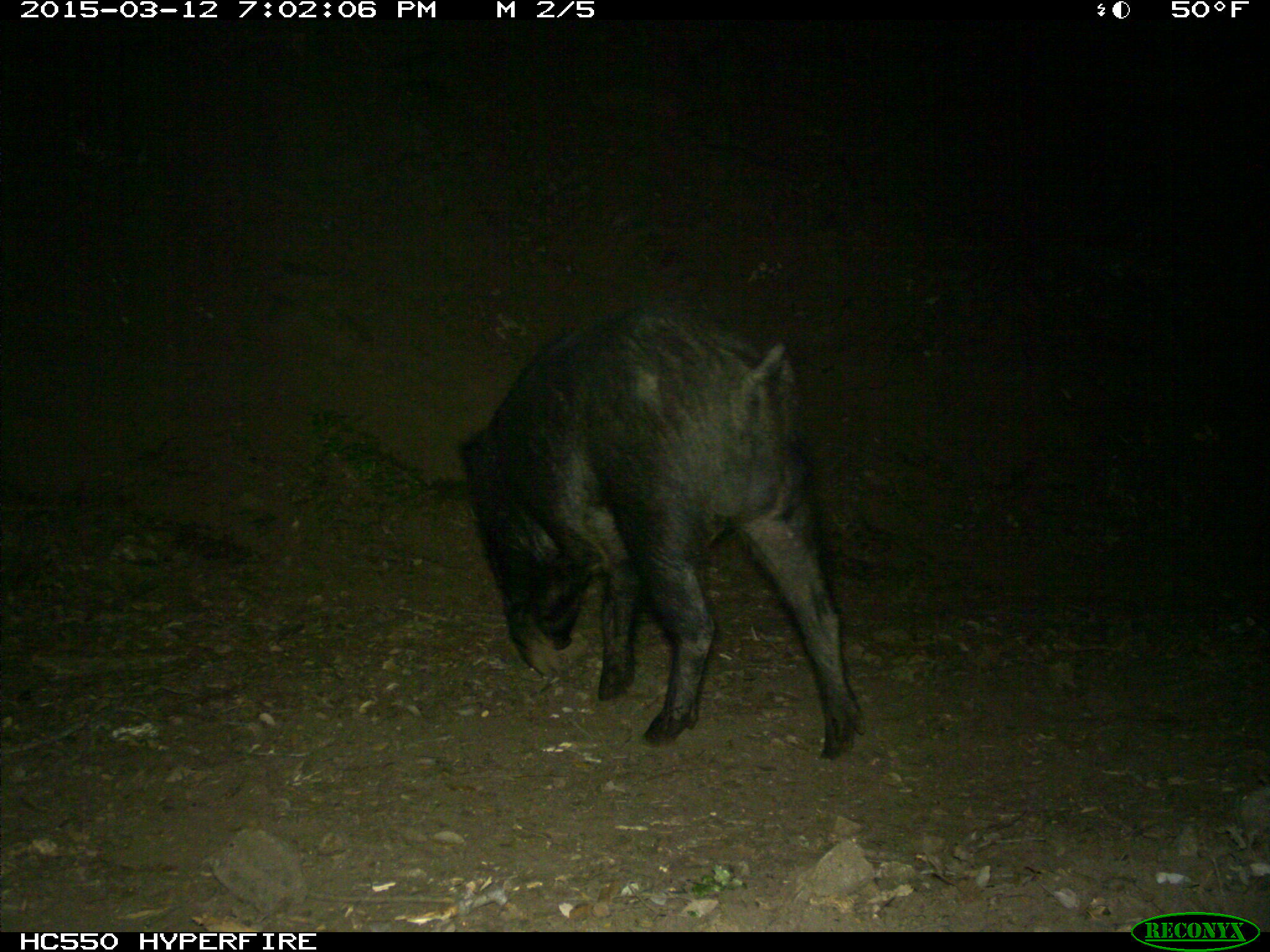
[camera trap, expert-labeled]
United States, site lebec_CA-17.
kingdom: Animalia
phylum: Chordata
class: Mammalia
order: Artiodactyla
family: Suidae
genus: Sus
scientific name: Sus scrofa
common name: wild boar